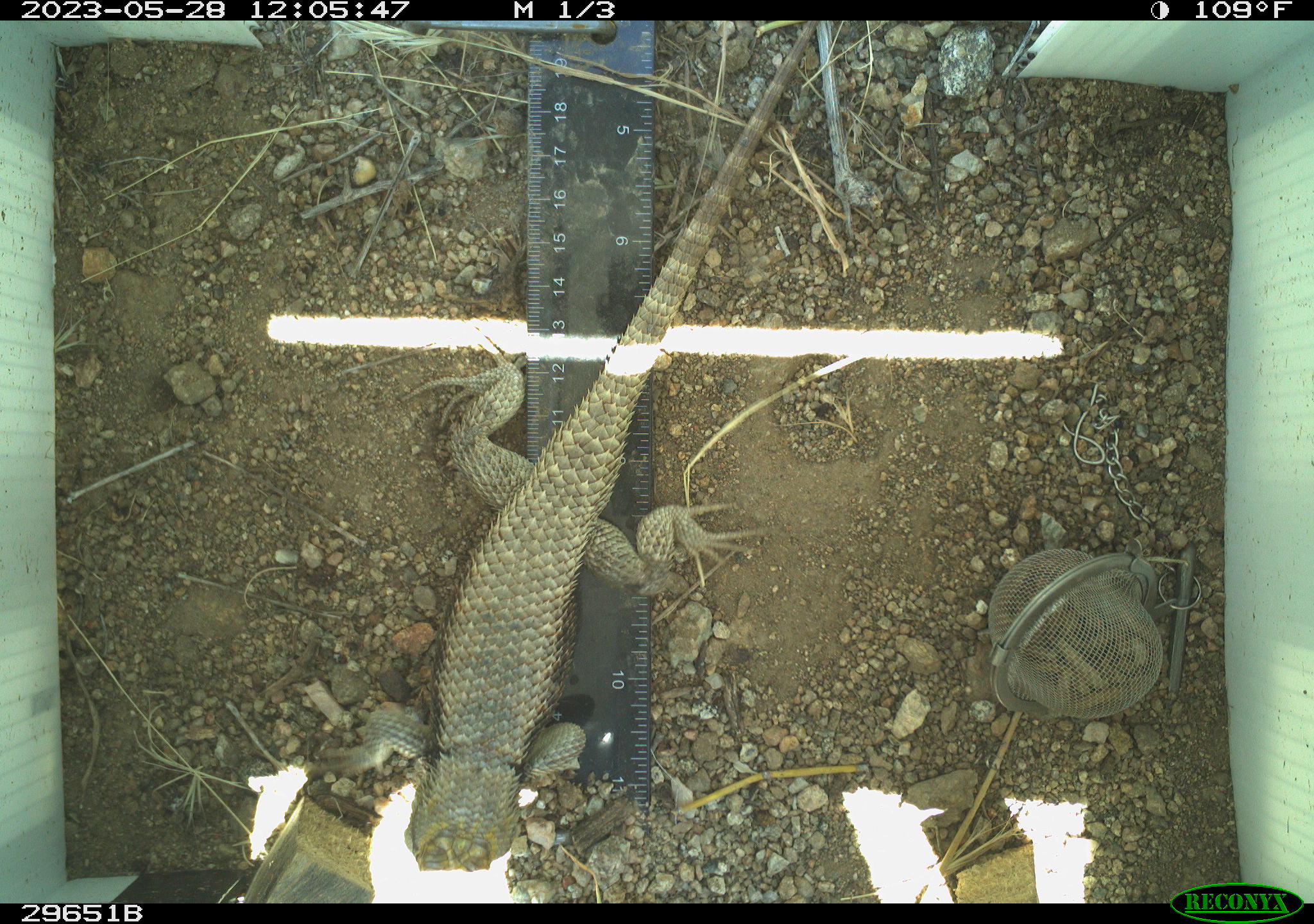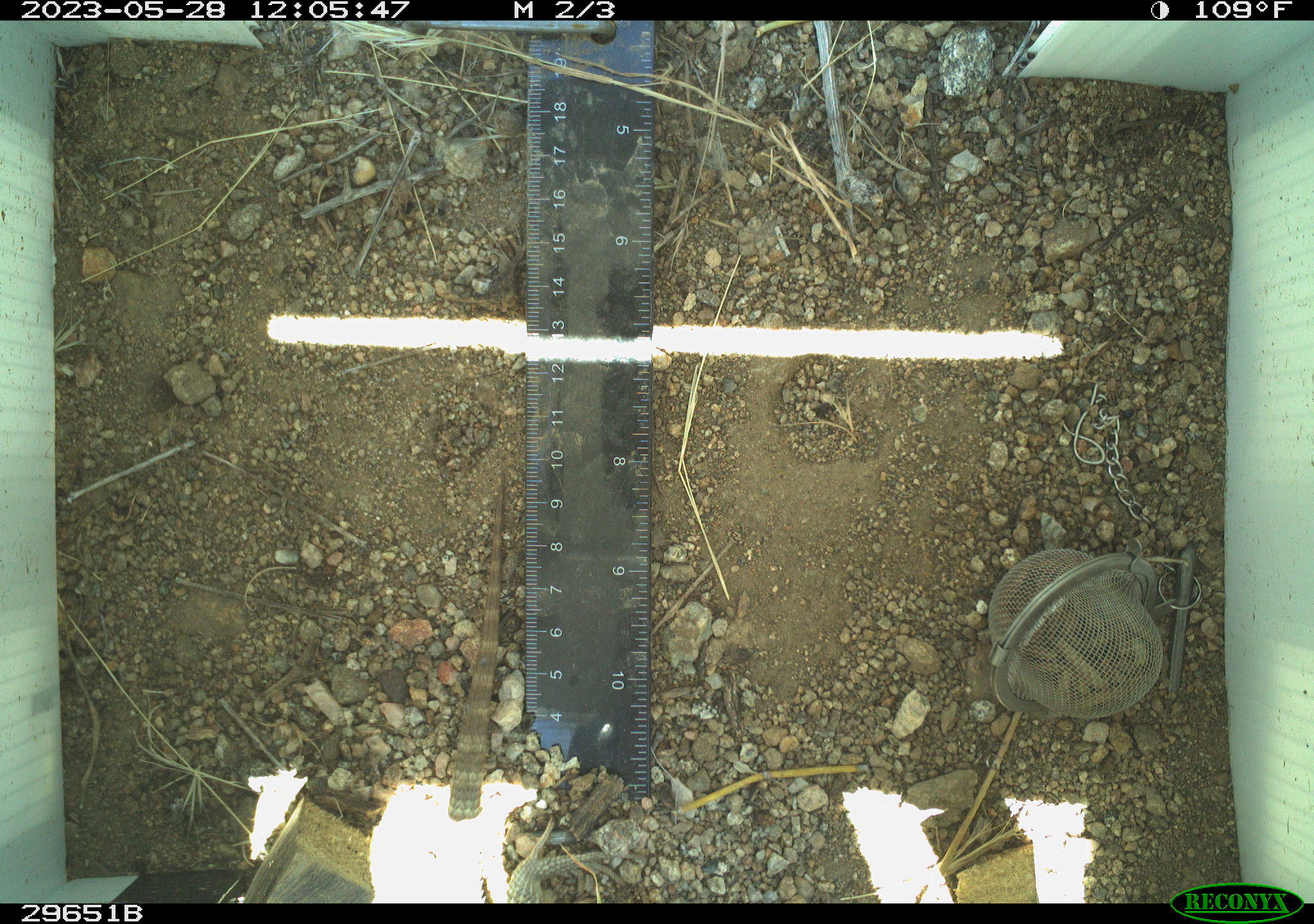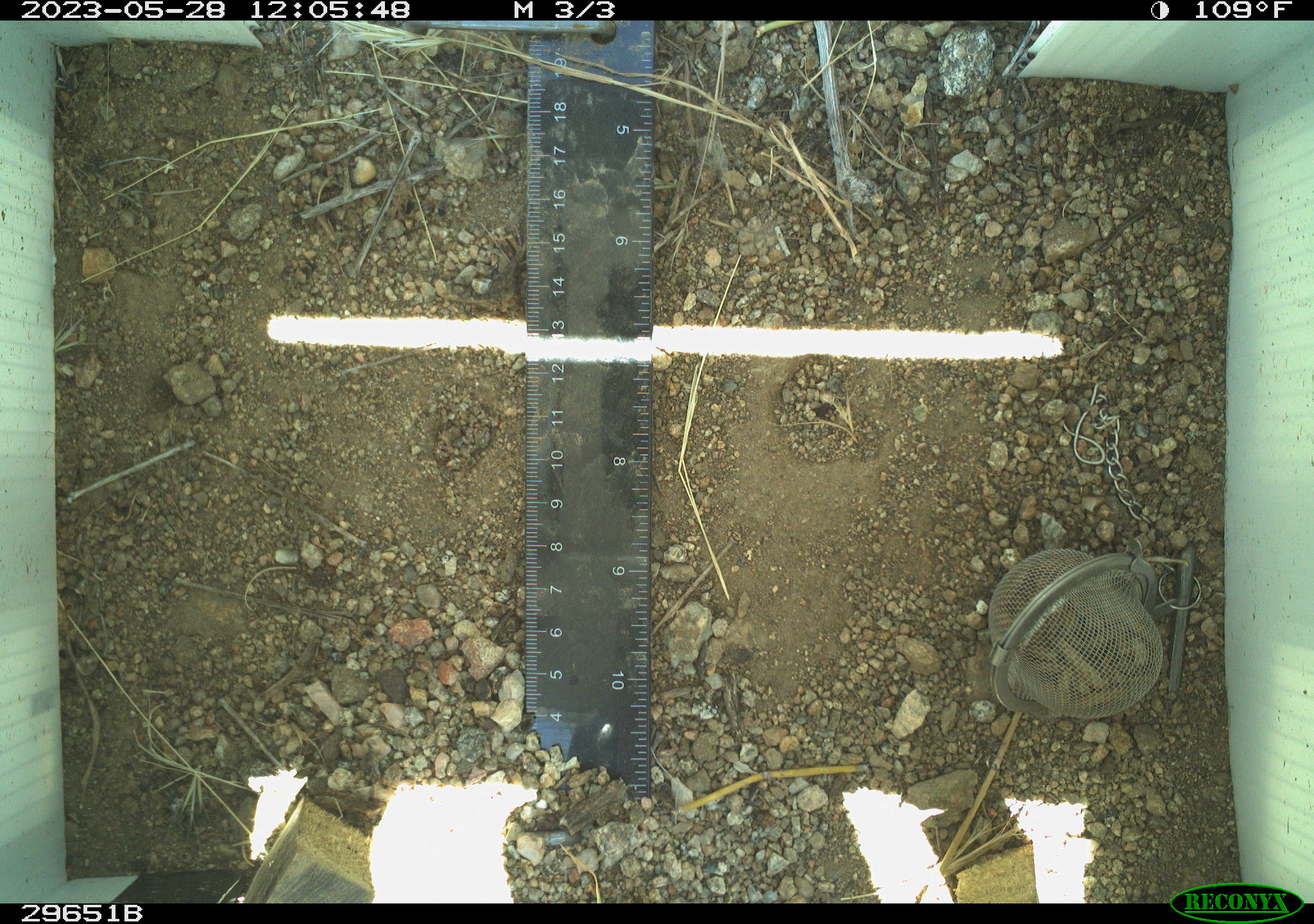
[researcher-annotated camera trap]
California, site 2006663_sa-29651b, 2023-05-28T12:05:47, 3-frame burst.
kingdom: Animalia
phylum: Chordata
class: Reptilia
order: Squamata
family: Phrynosomatidae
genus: Sceloporus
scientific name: Sceloporus uniformis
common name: yellow-backed spiny lizard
Yellow-backed spiny lizard (Sceloporus uniformis).